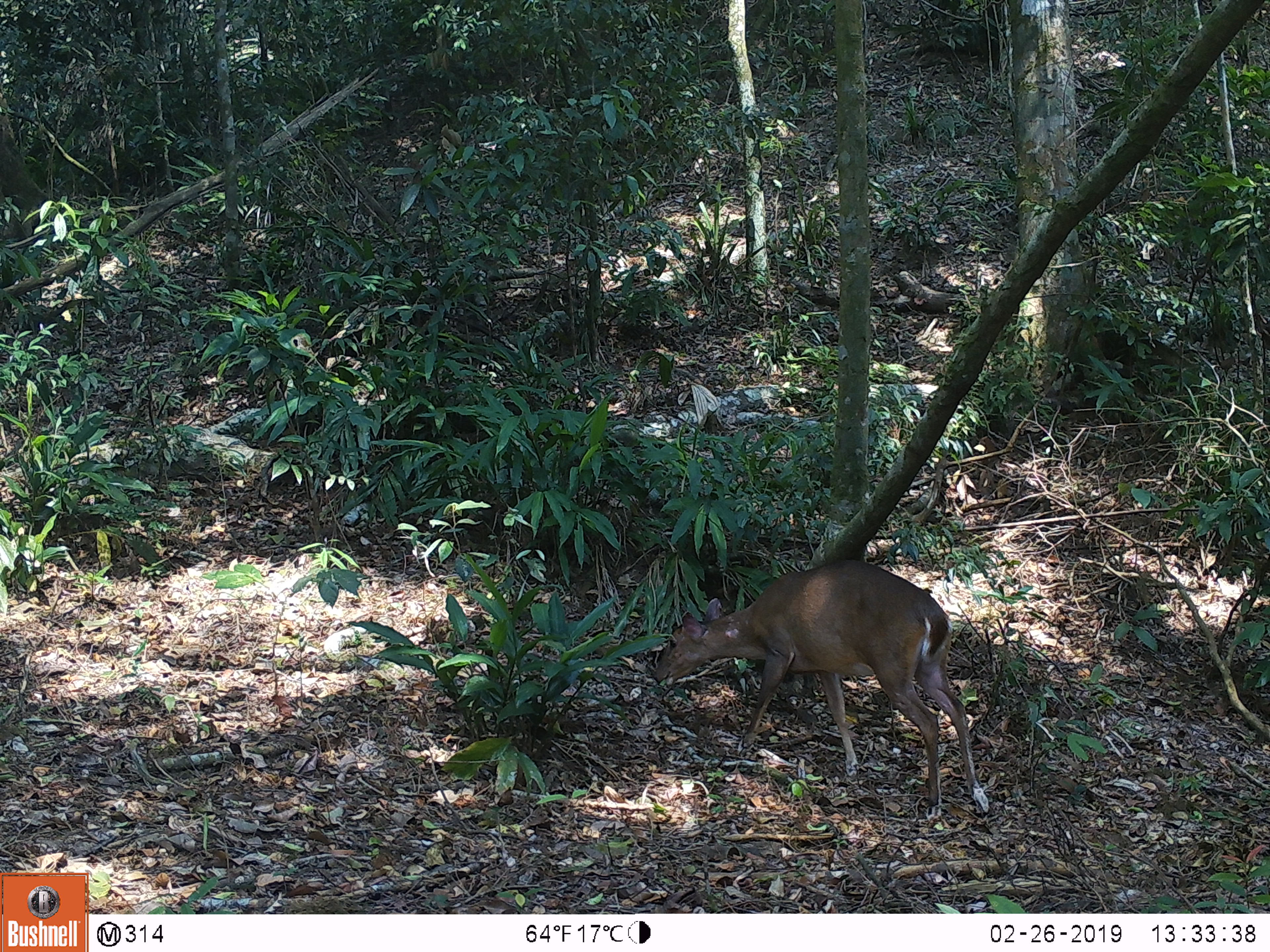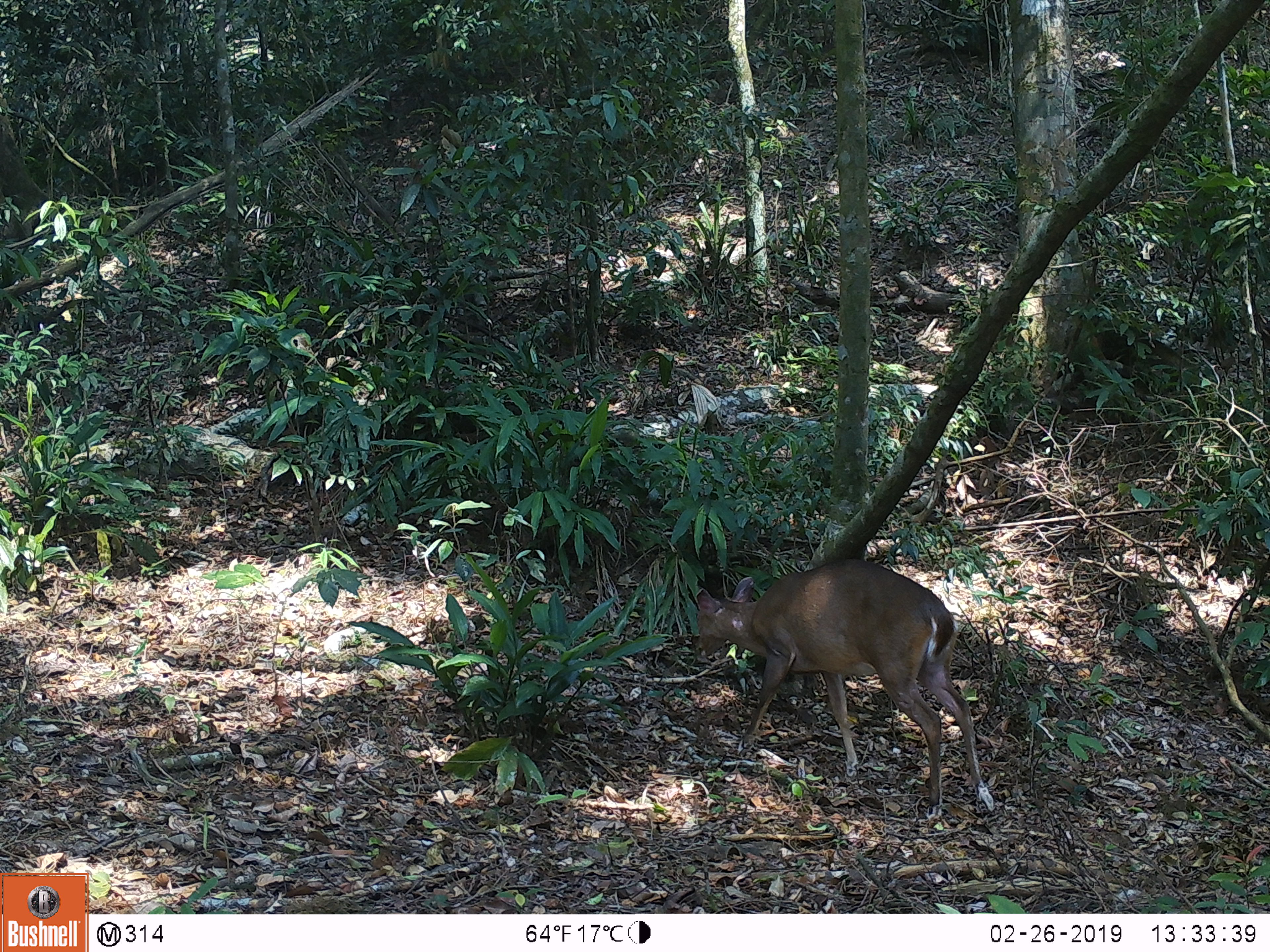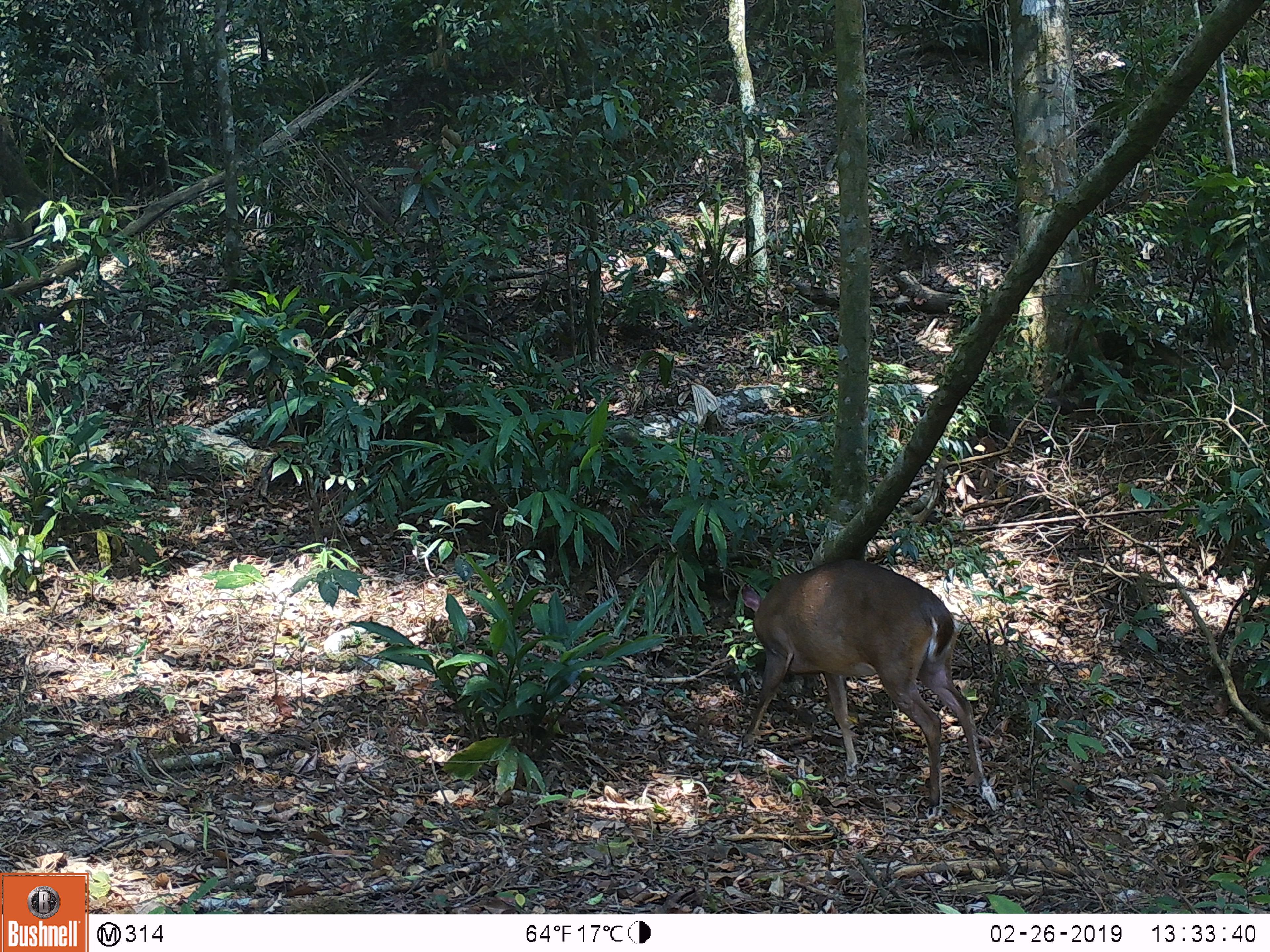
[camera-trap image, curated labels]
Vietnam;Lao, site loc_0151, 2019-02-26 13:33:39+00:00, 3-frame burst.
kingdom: Animalia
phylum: Chordata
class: Mammalia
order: Artiodactyla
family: Cervidae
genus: Muntiacus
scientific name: Muntiacus vuquangensis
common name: large-antlered muntjac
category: large antlered muntjac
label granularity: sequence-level